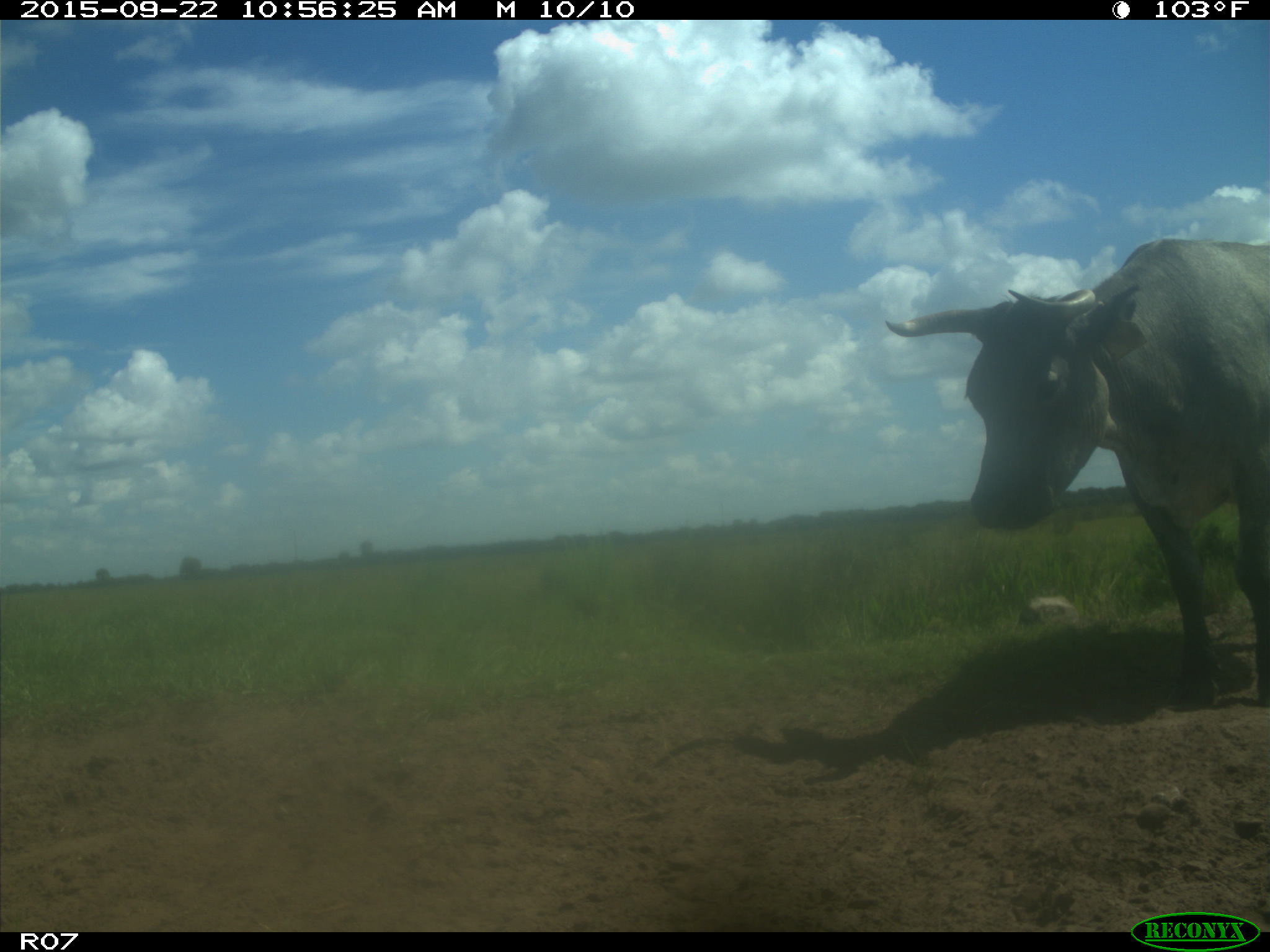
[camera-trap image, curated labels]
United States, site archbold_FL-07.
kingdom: Animalia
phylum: Chordata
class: Mammalia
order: Artiodactyla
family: Bovidae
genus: Bos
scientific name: Bos taurus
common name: domestic cow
Bos taurus (domestic cow).